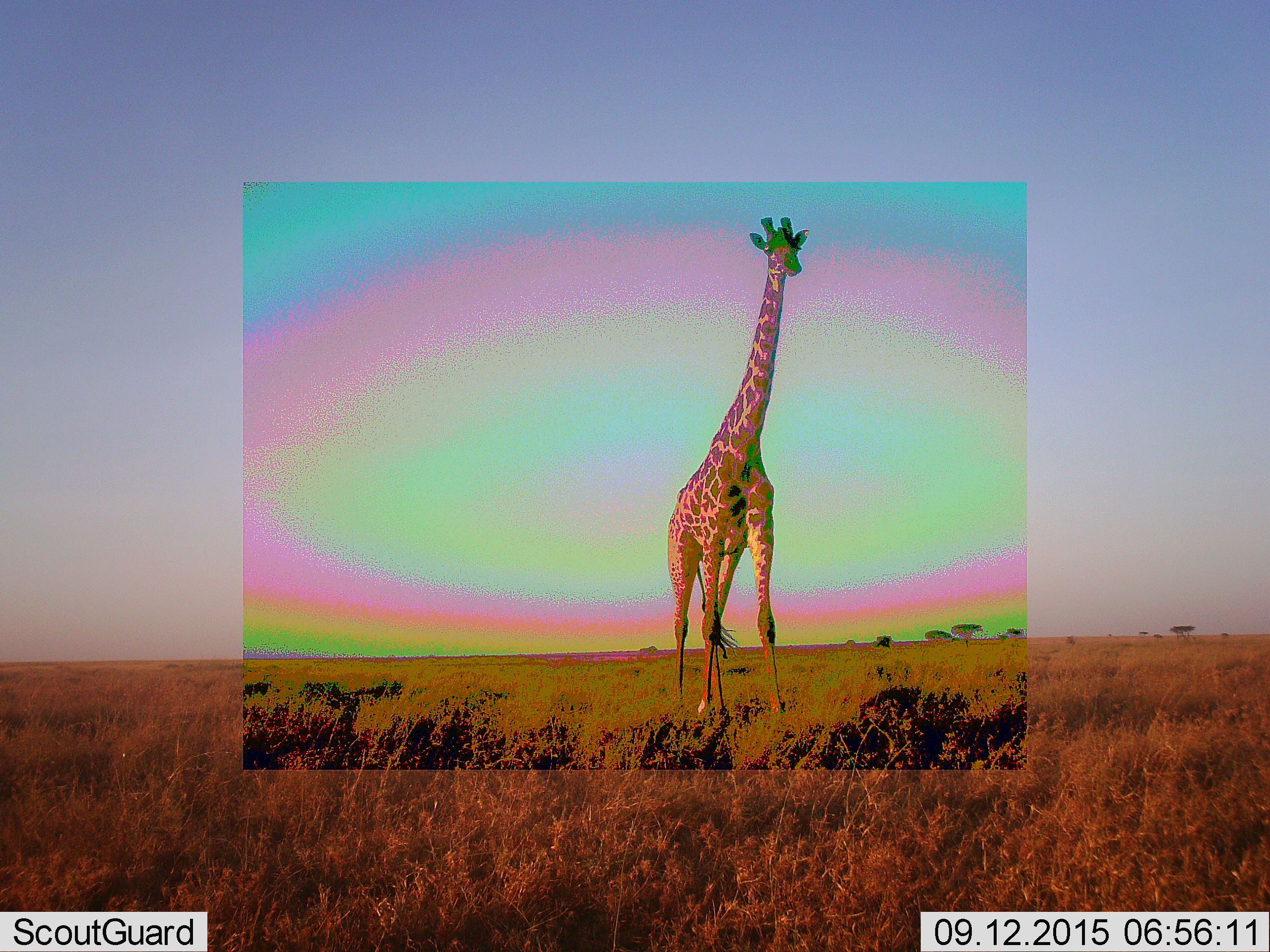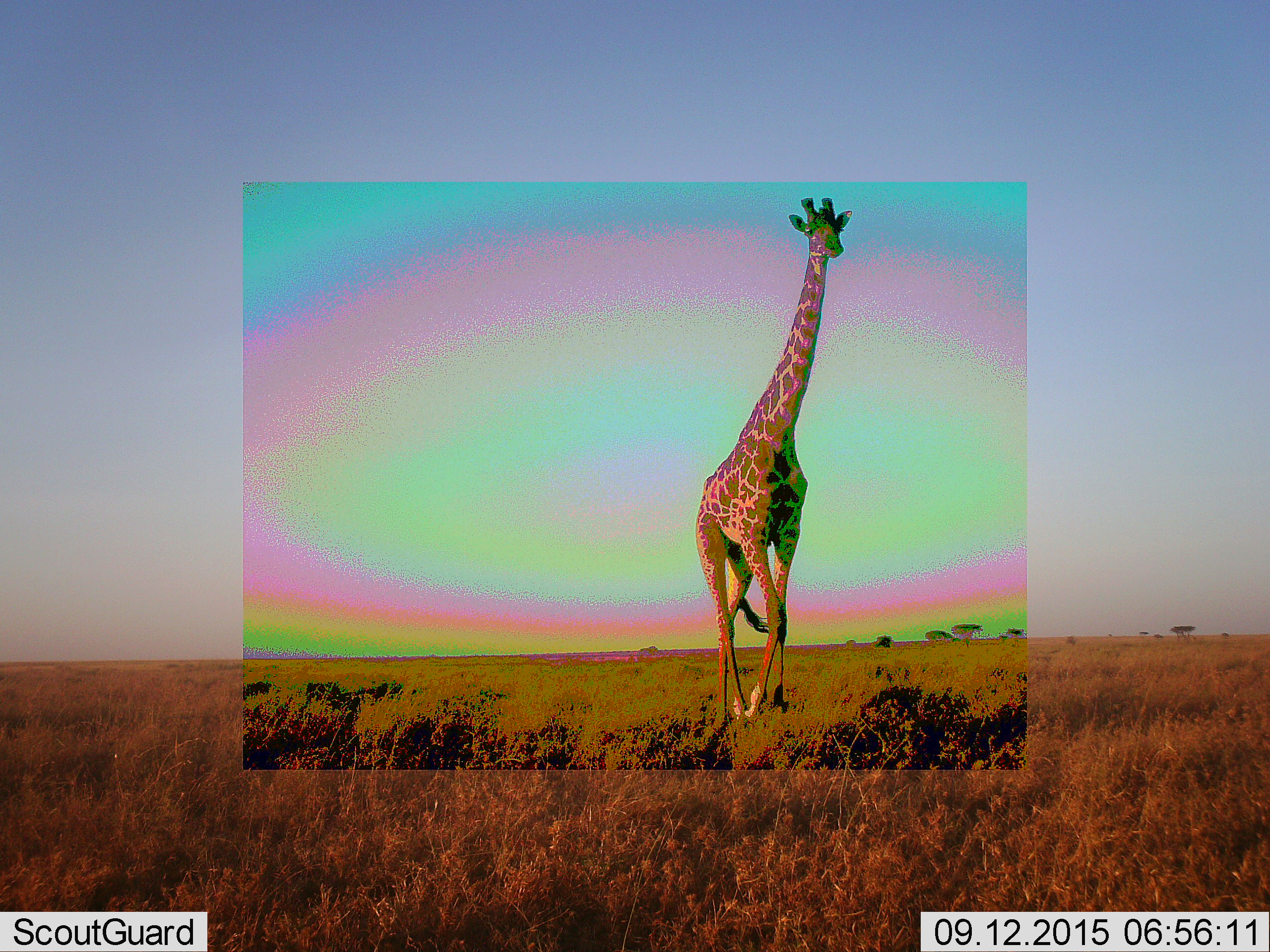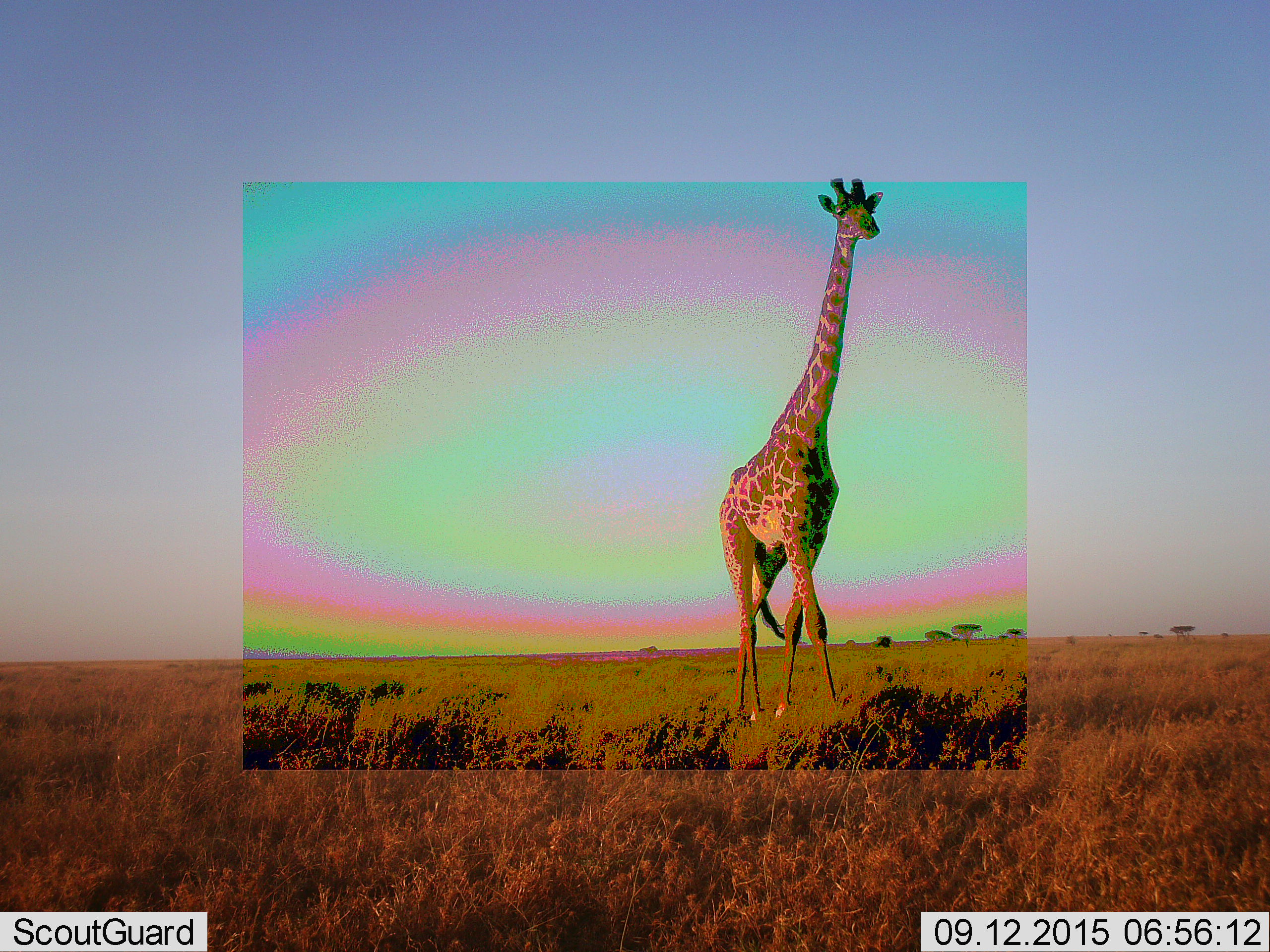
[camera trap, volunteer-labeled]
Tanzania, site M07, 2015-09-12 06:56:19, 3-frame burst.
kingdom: Animalia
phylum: Chordata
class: Mammalia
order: Artiodactyla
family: Giraffidae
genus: Giraffa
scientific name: Giraffa camelopardalis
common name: giraffe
Giraffe (Giraffa camelopardalis), count 1. Behavior (volunteer vote fractions): standing 11%, resting 0%, moving 89%, interacting 0%. Young present (vote fraction): 0%. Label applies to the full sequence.